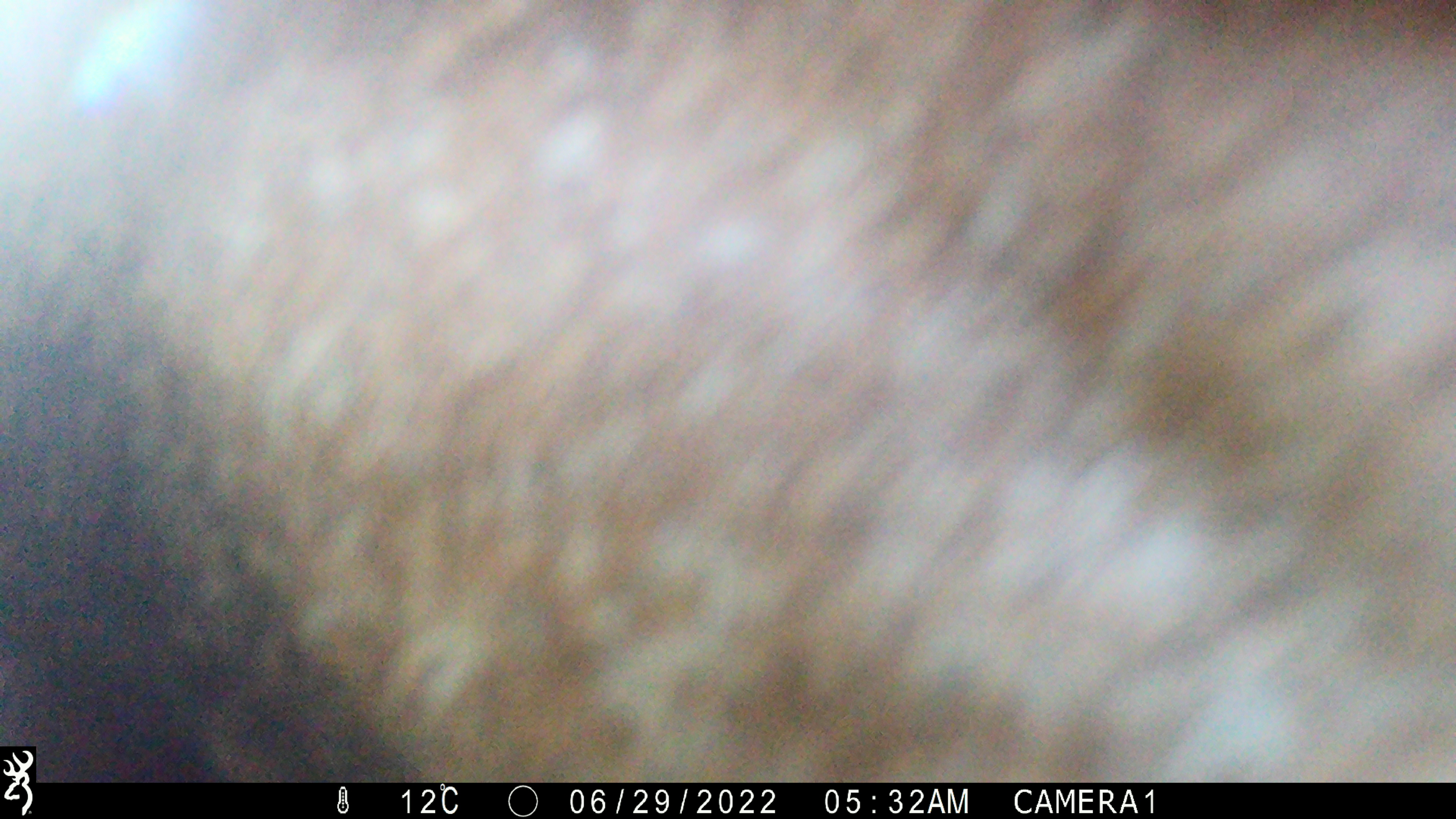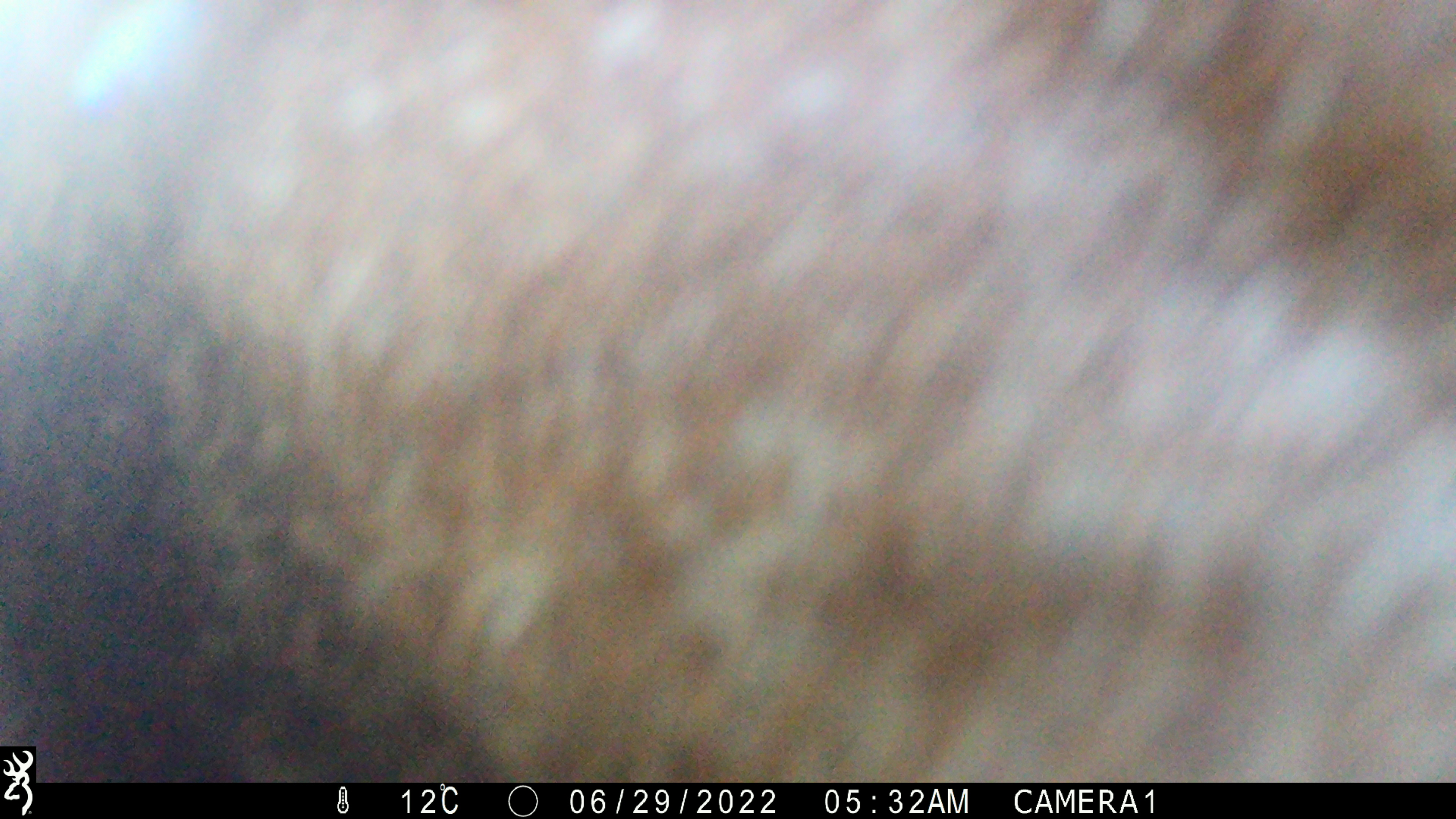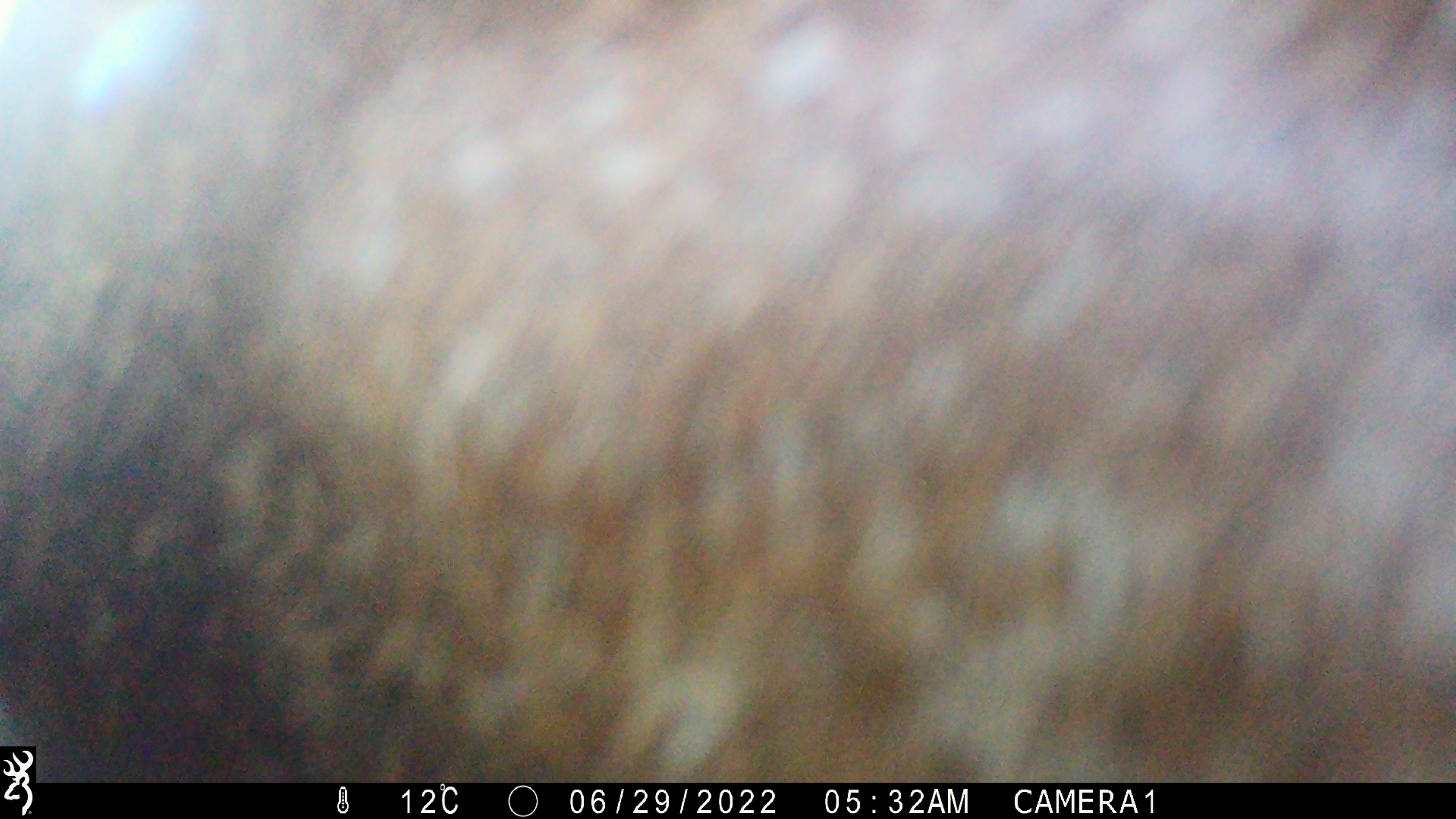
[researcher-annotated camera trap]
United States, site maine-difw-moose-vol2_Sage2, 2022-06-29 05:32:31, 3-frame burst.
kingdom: Animalia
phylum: Chordata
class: Mammalia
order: Artiodactyla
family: Cervidae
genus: Alces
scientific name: Alces alces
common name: moose